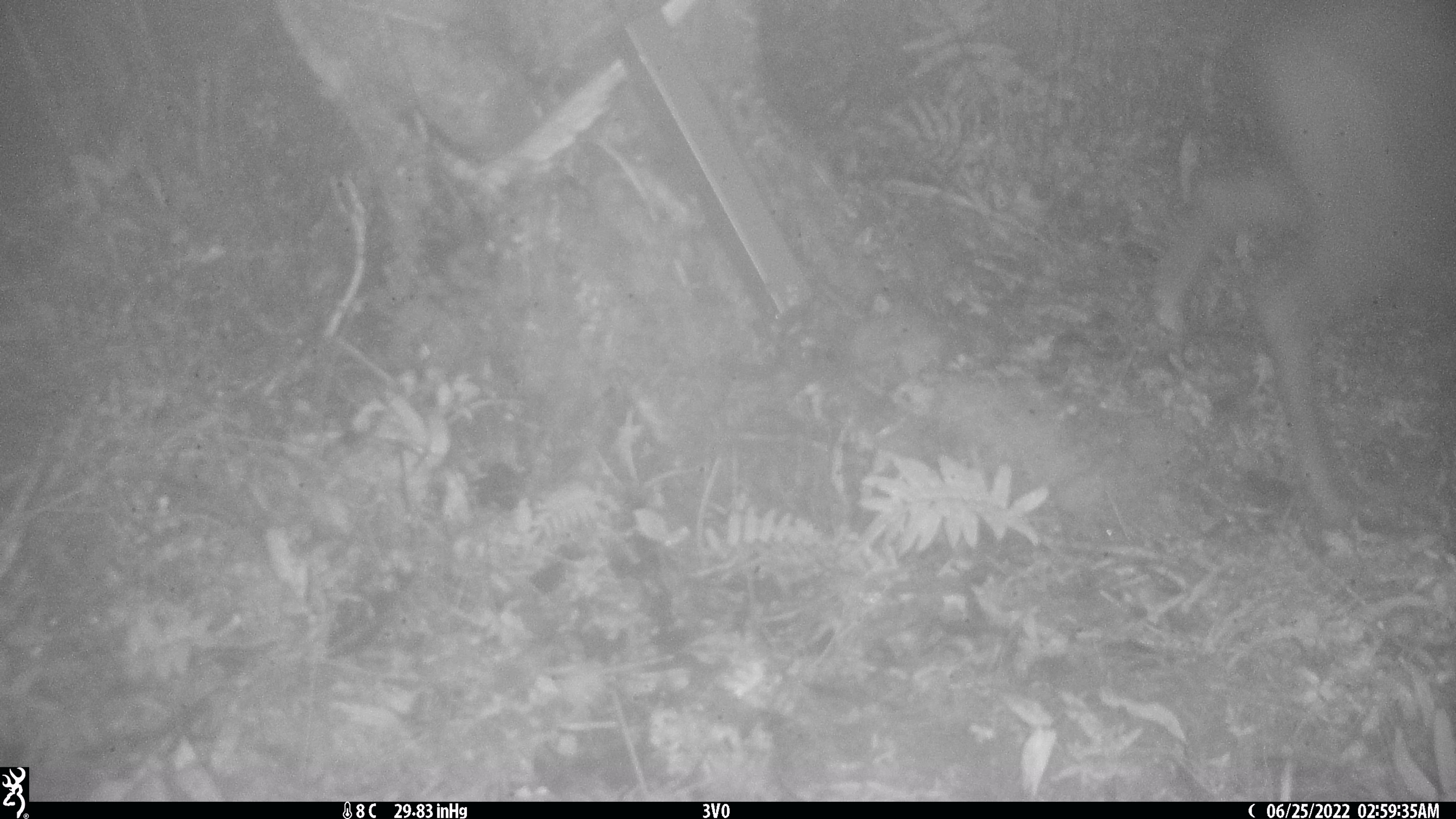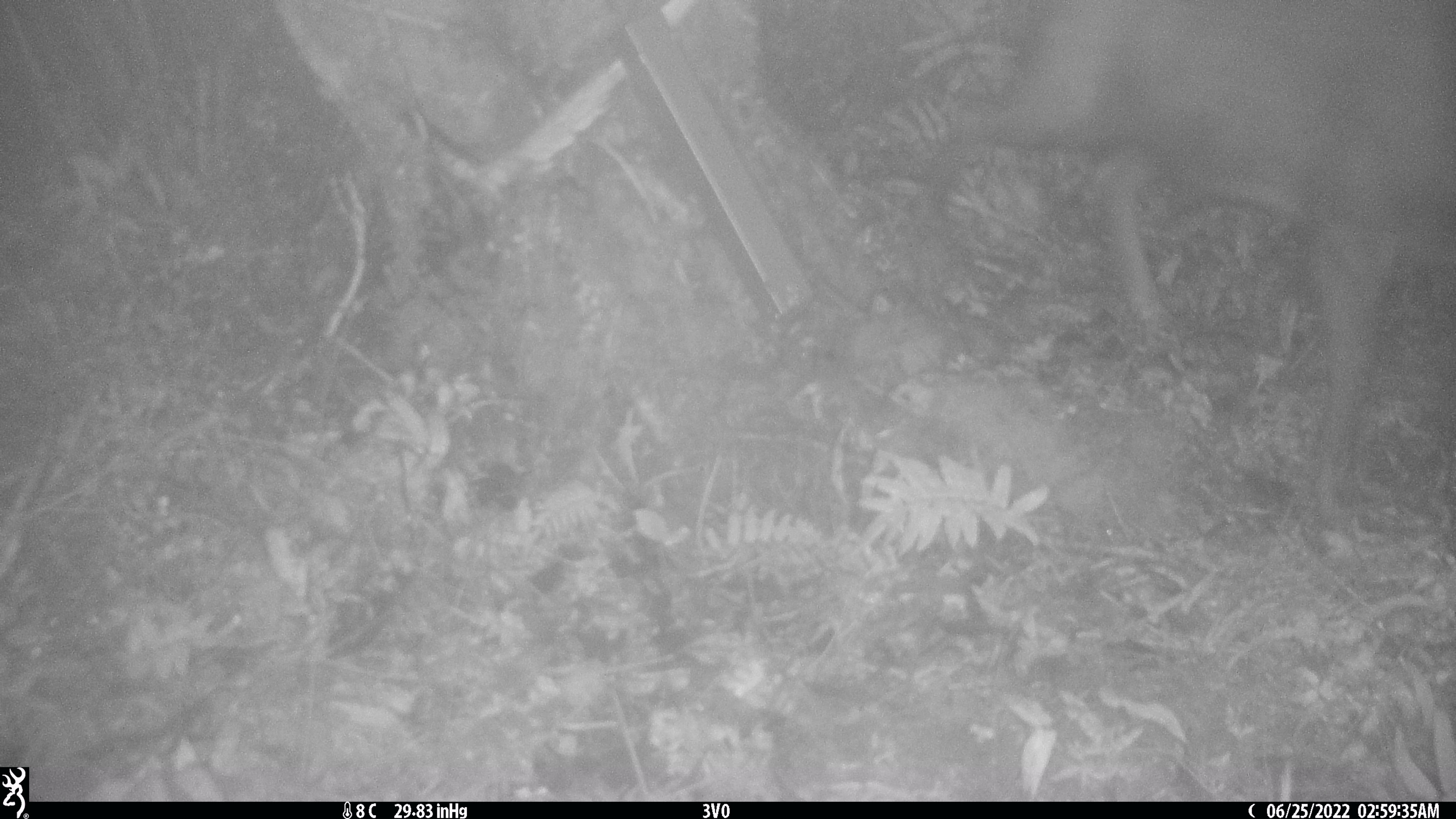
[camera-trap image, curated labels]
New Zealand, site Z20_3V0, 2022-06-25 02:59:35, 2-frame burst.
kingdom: Animalia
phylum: Chordata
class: Mammalia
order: Artiodactyla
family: Bovidae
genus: Rupicapra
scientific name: Rupicapra rupicapra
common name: alpine chamois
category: chamois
Chamois (alpine chamois) (Rupicapra rupicapra).